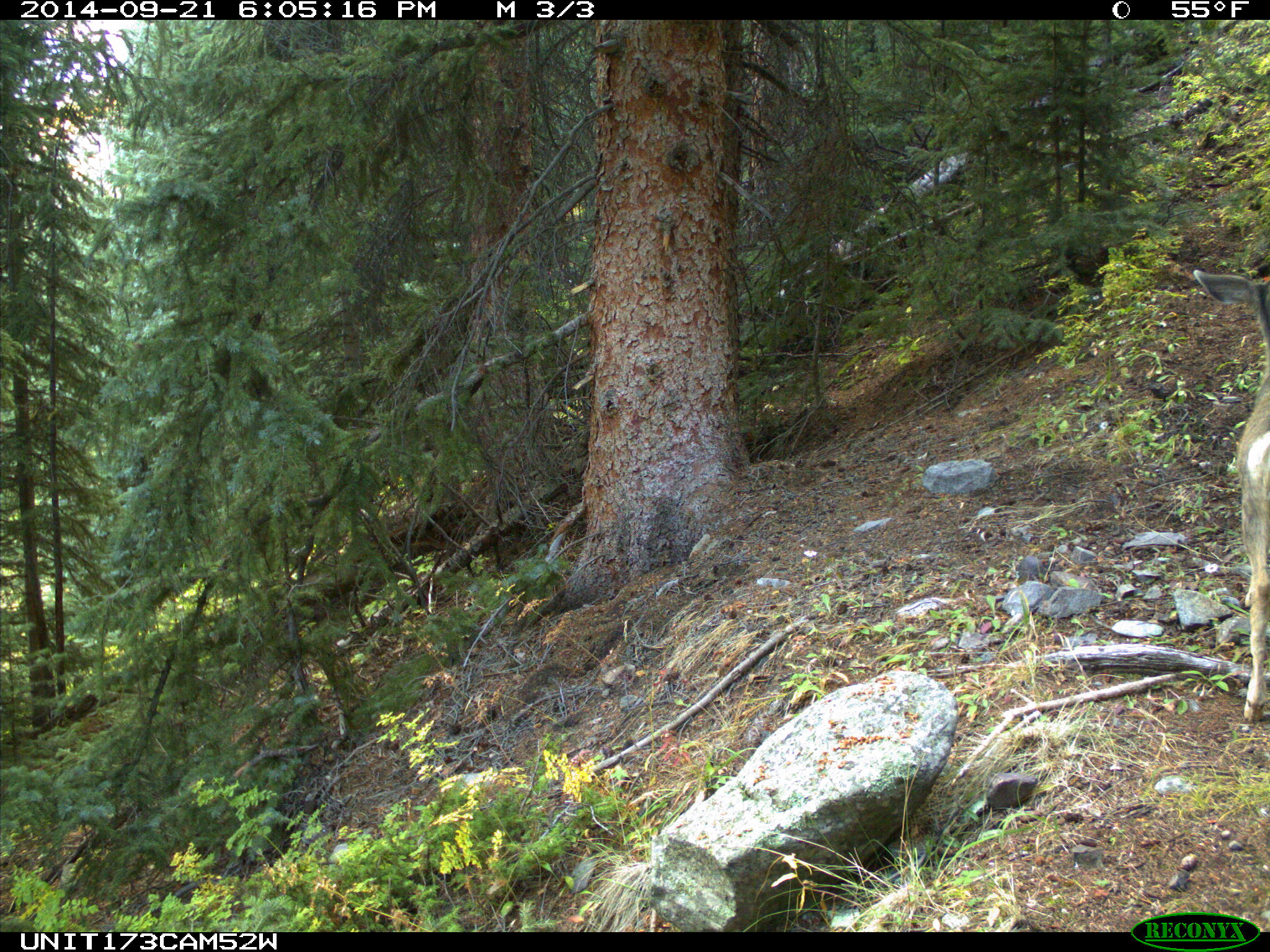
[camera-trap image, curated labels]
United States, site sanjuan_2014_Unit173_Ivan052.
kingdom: Animalia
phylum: Chordata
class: Mammalia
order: Artiodactyla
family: Cervidae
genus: Odocoileus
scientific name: Odocoileus hemionus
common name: mule deer